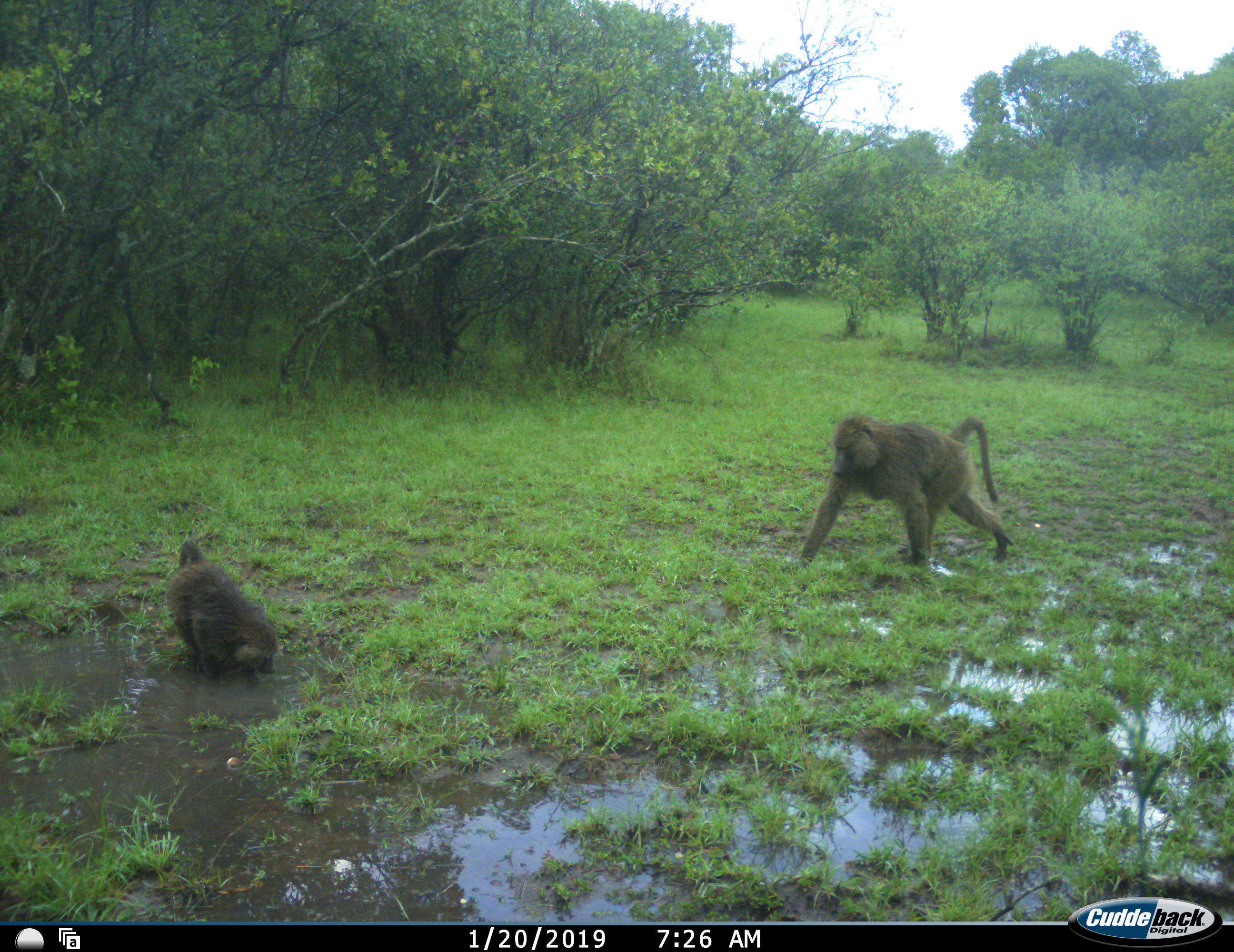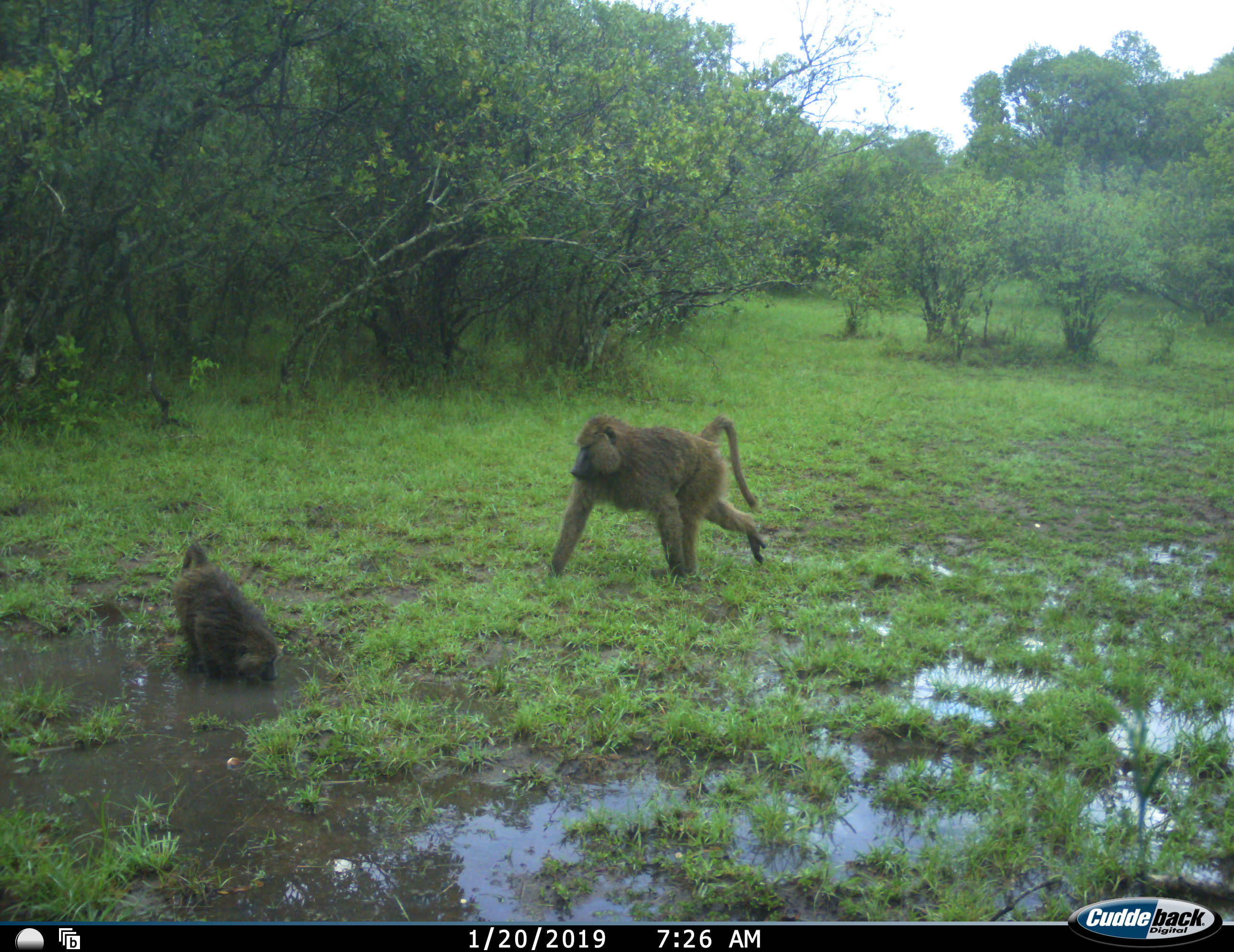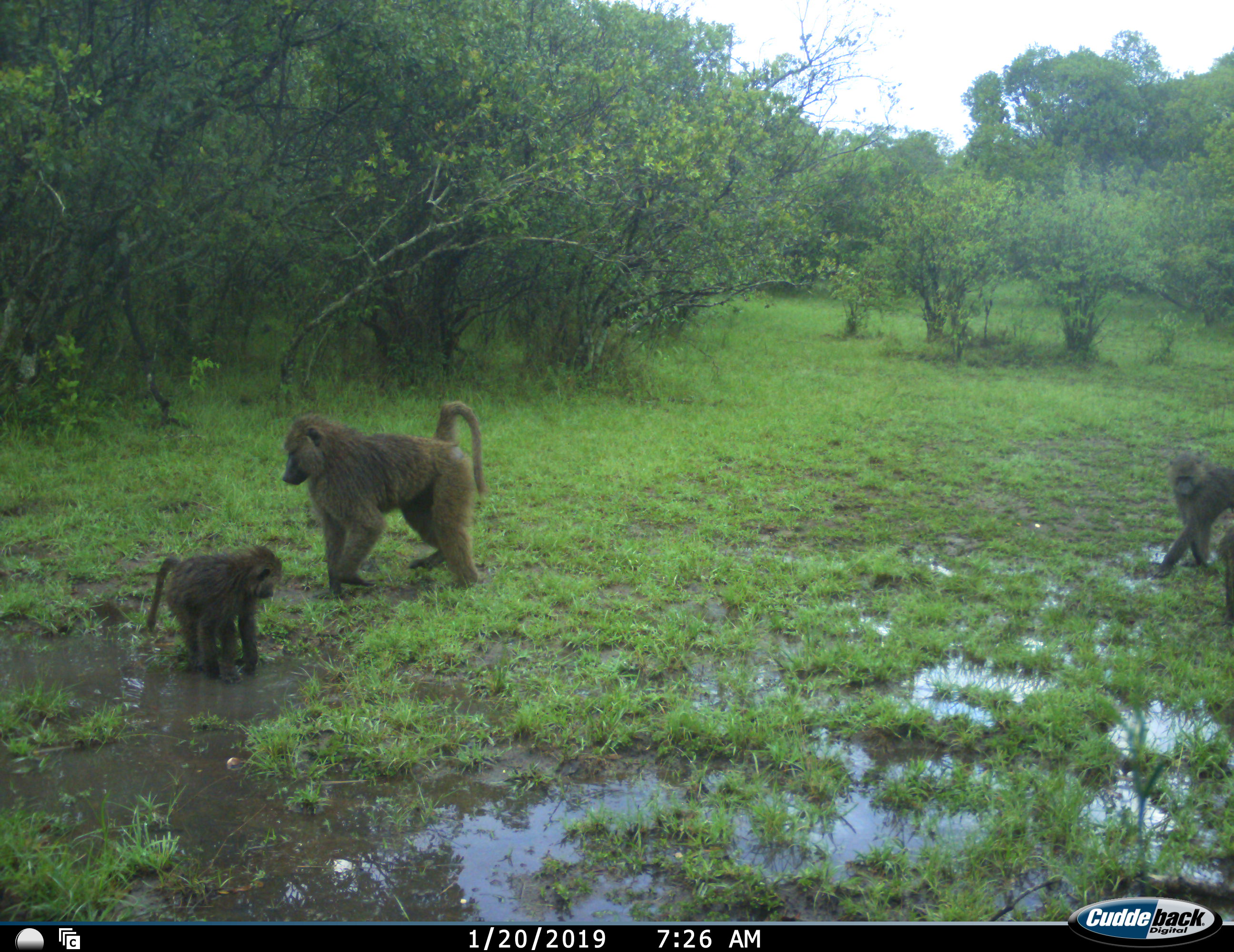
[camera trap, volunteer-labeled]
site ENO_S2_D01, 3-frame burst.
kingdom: Animalia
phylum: Chordata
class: Mammalia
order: Primates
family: Cercopithecidae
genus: Papio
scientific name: Papio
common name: baboon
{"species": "baboon (Papio)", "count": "4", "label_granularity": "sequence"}